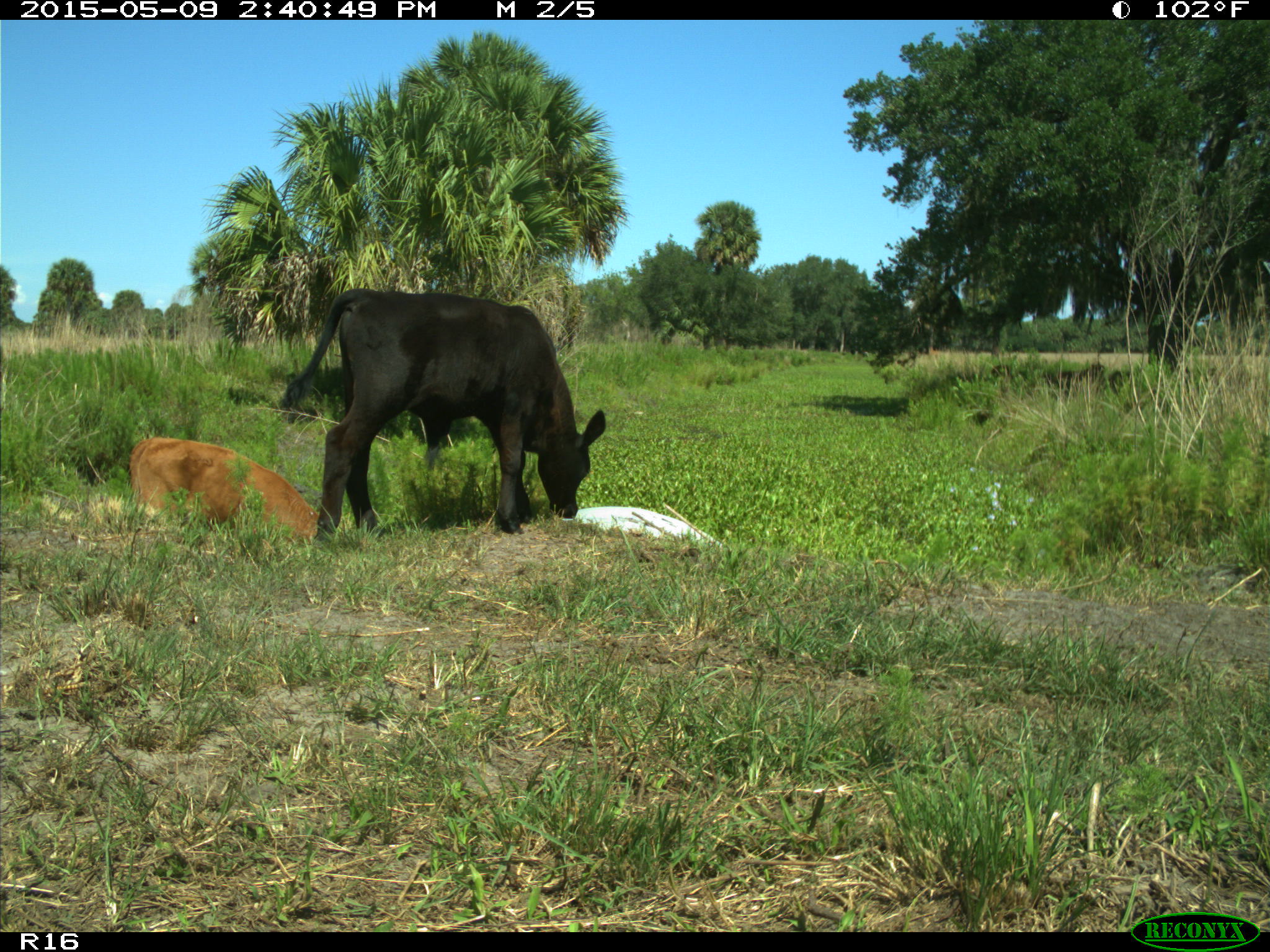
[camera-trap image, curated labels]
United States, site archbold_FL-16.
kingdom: Animalia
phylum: Chordata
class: Mammalia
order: Artiodactyla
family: Bovidae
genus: Bos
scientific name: Bos taurus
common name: domestic cow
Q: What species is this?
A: Bos taurus (domestic cow).